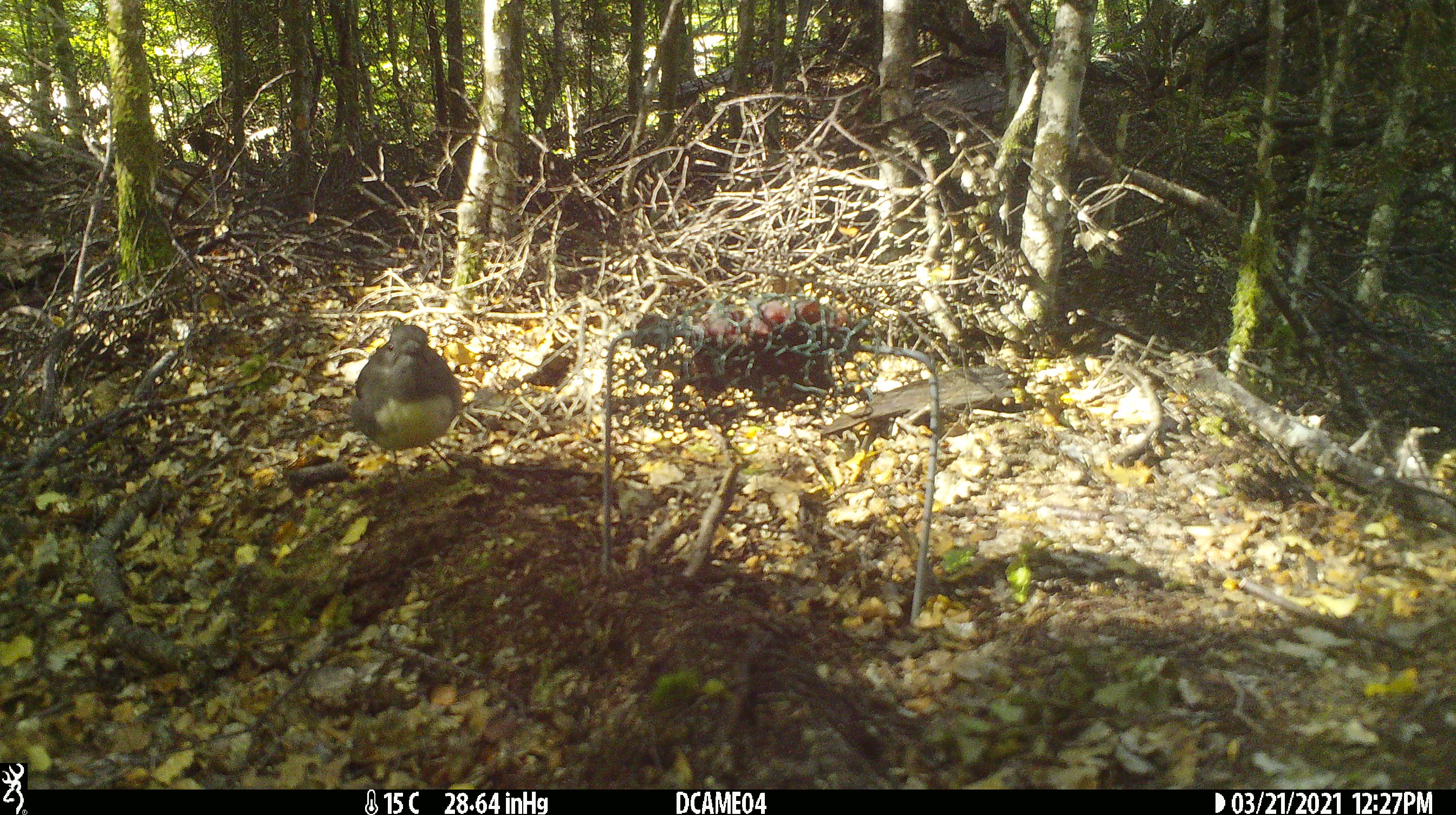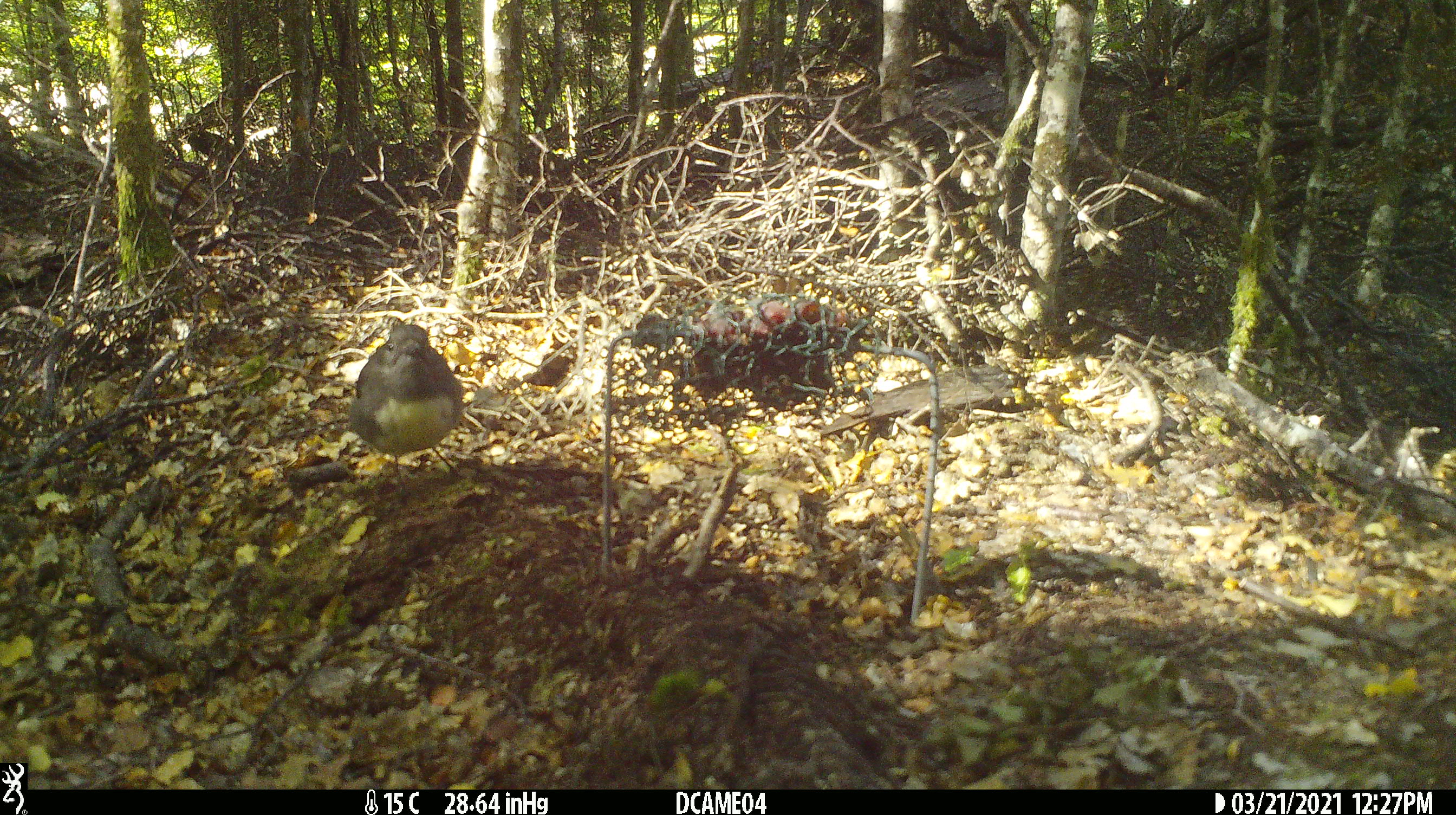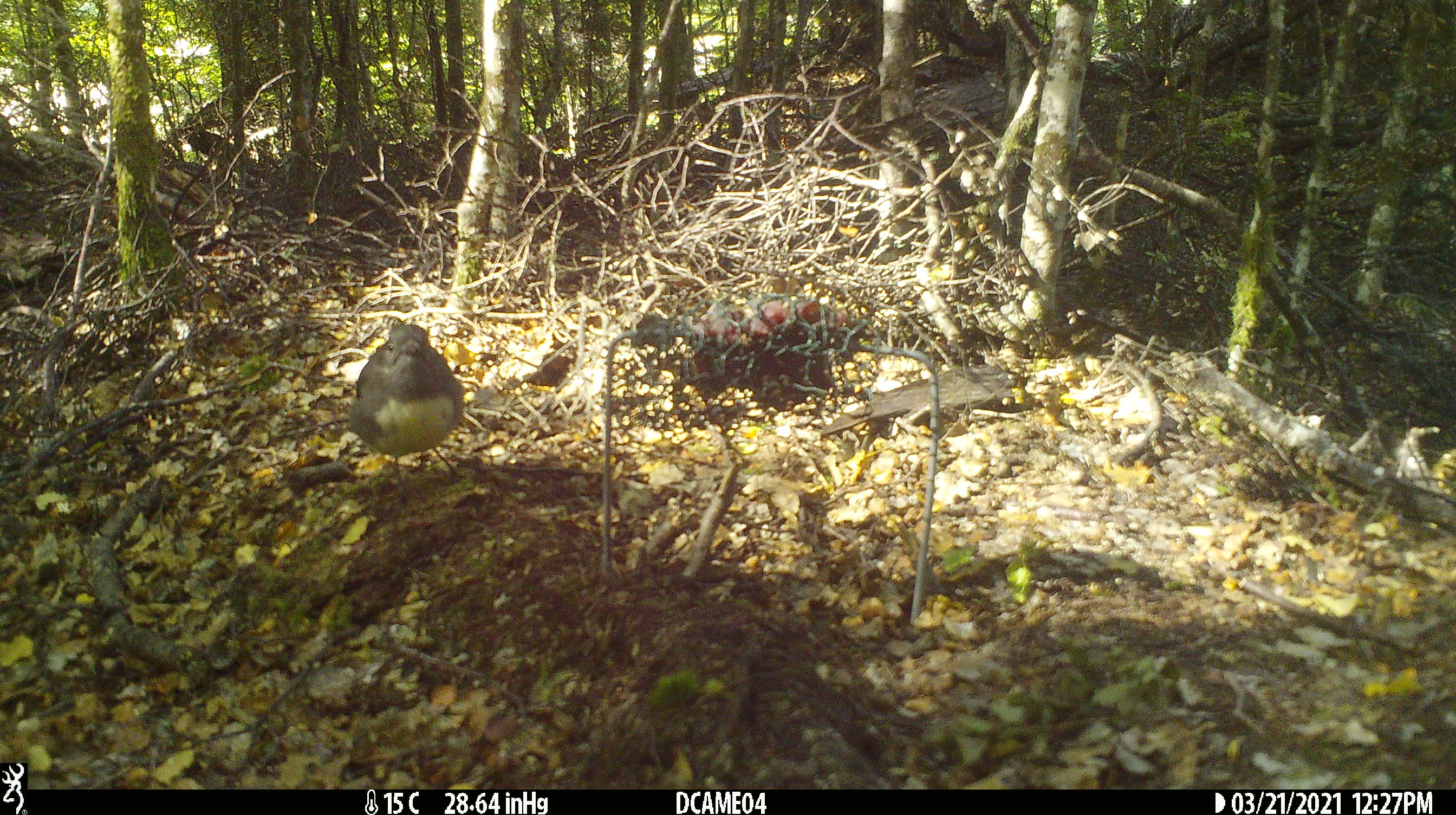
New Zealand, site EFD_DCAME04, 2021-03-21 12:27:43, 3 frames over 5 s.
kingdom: Animalia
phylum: Chordata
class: Aves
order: Passeriformes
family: Petroicidae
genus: Petroica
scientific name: Petroica australis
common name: new zealand robin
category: robin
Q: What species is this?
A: Robin (new zealand robin) (Petroica australis).